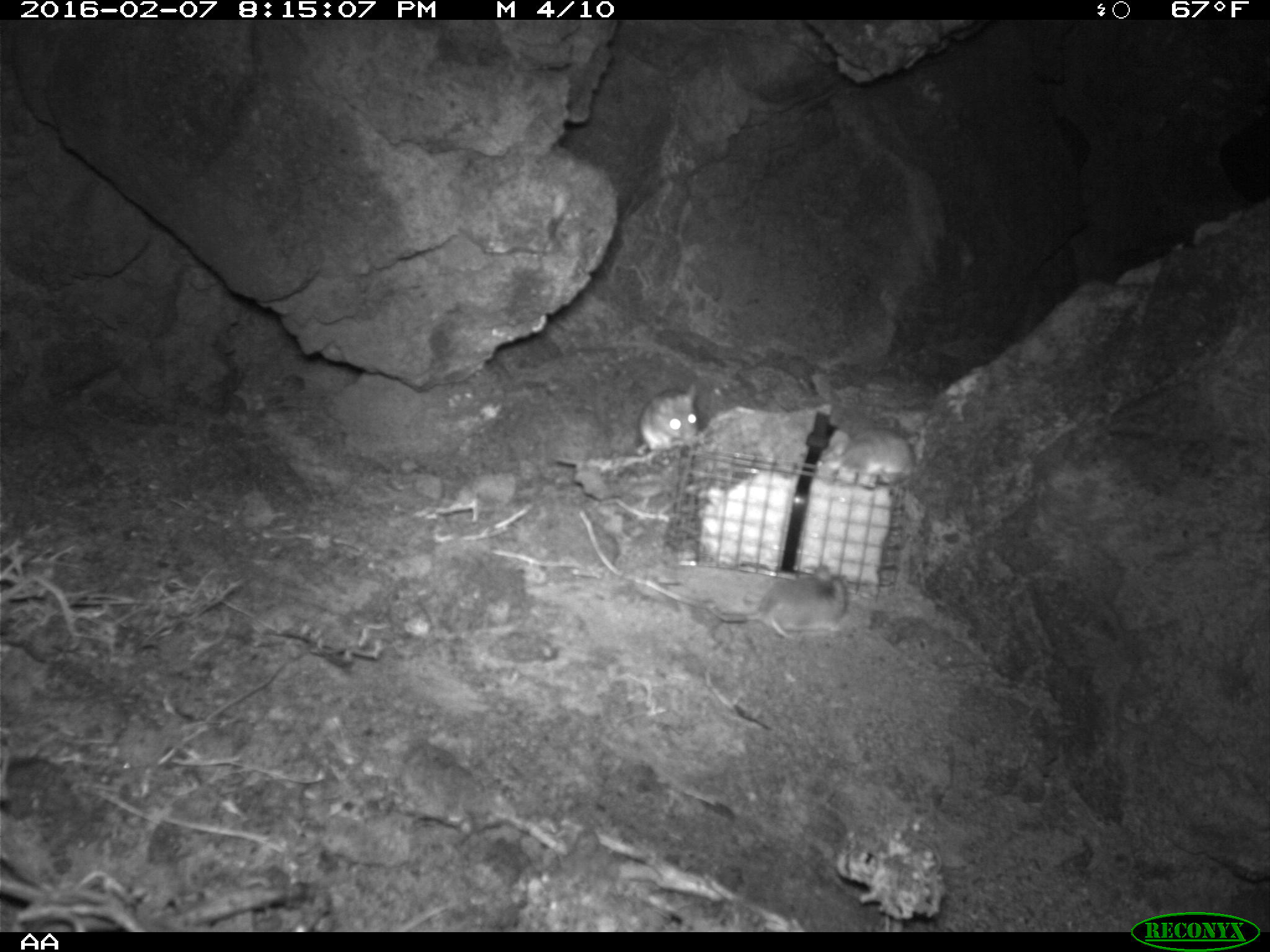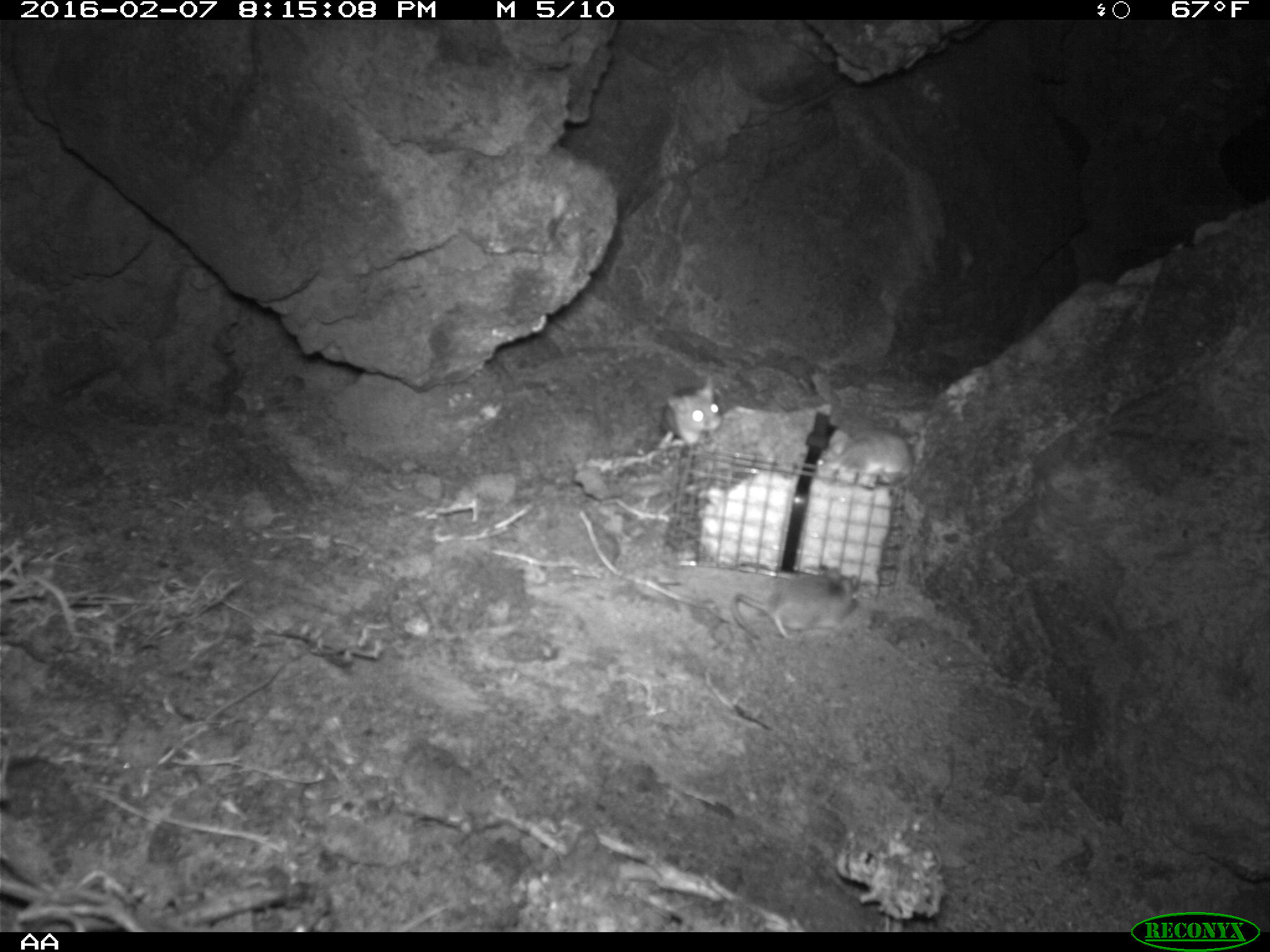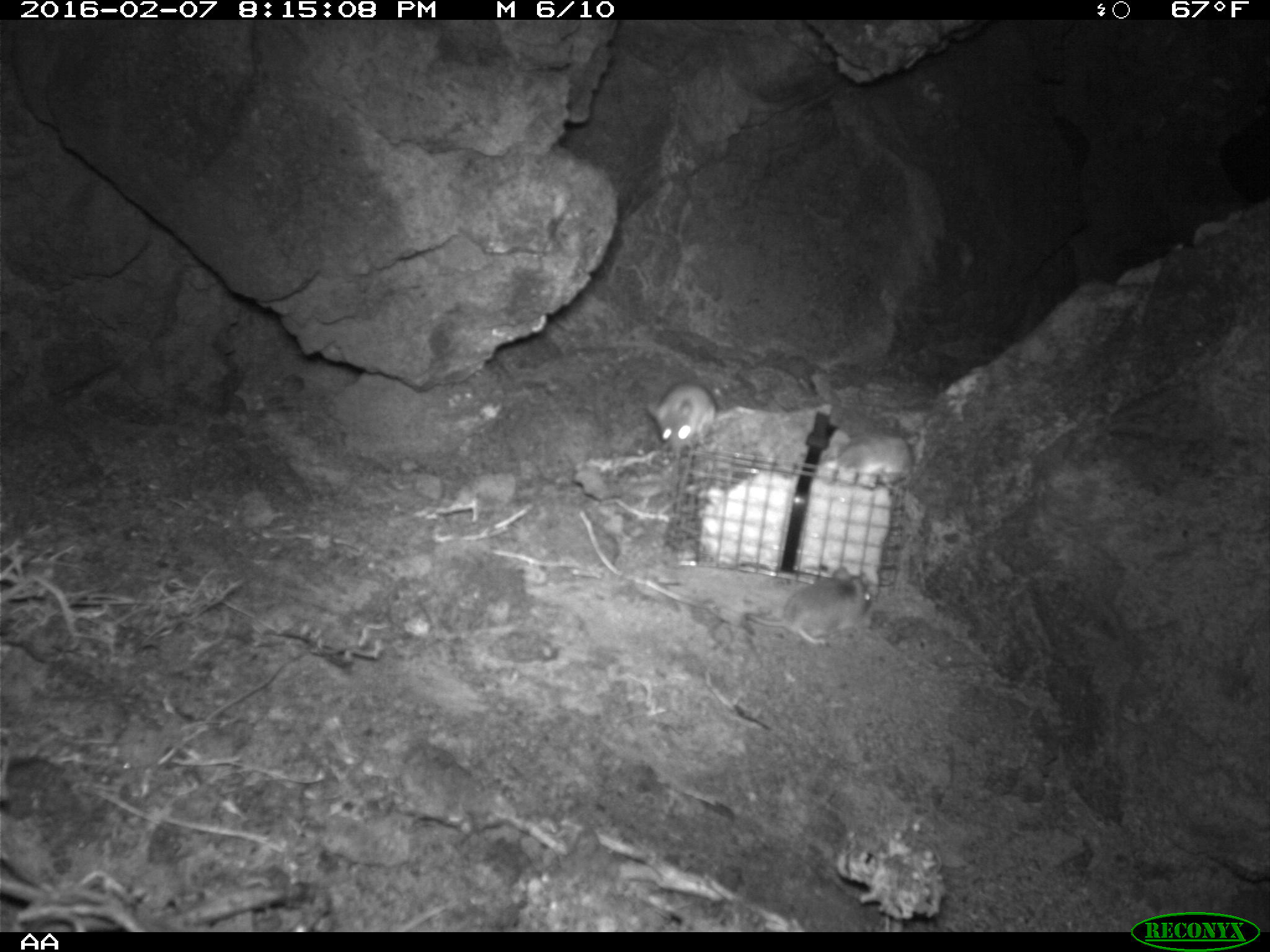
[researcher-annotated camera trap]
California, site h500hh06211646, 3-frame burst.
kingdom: Animalia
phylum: Chordata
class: Mammalia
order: Rodentia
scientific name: Rodentia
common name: rodent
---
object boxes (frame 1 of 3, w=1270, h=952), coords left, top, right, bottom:
rodent: 706, 563, 849, 640; 824, 426, 915, 484; 636, 382, 698, 459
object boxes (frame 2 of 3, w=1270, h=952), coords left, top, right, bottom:
rodent: 727, 568, 860, 638; 814, 428, 915, 487; 661, 376, 721, 444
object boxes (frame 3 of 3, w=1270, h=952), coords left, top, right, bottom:
rodent: 745, 566, 871, 646; 647, 379, 745, 452; 827, 429, 920, 488